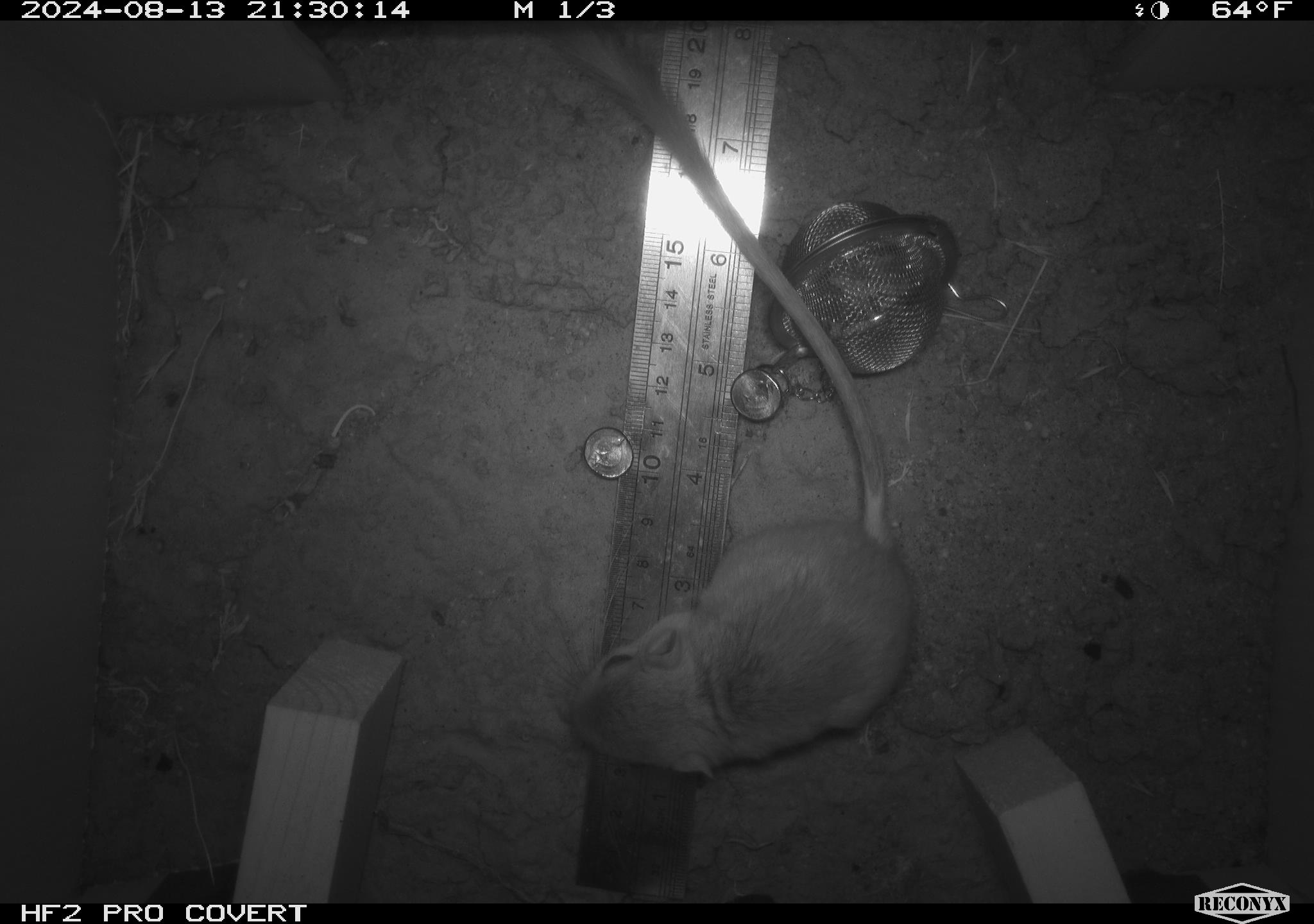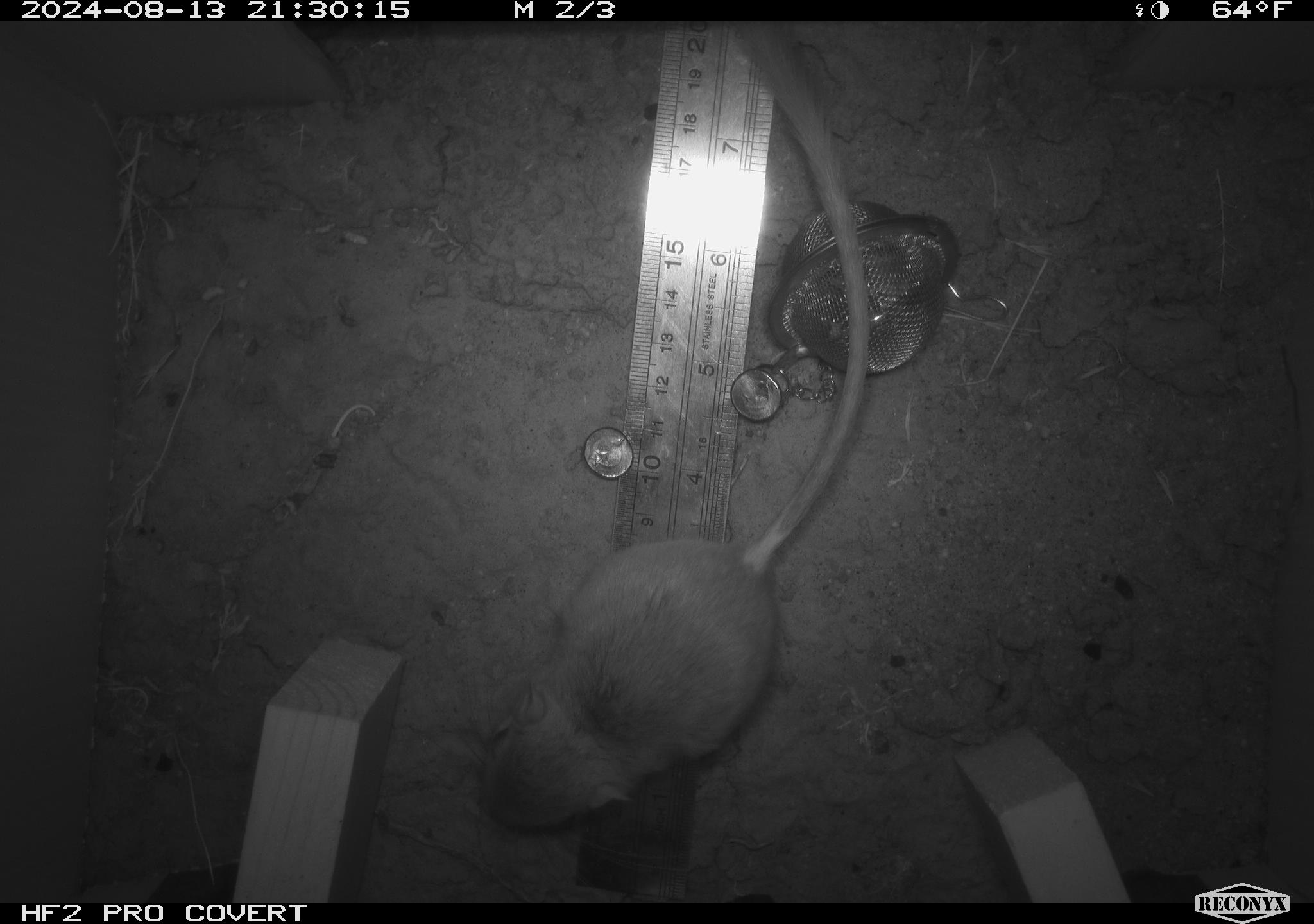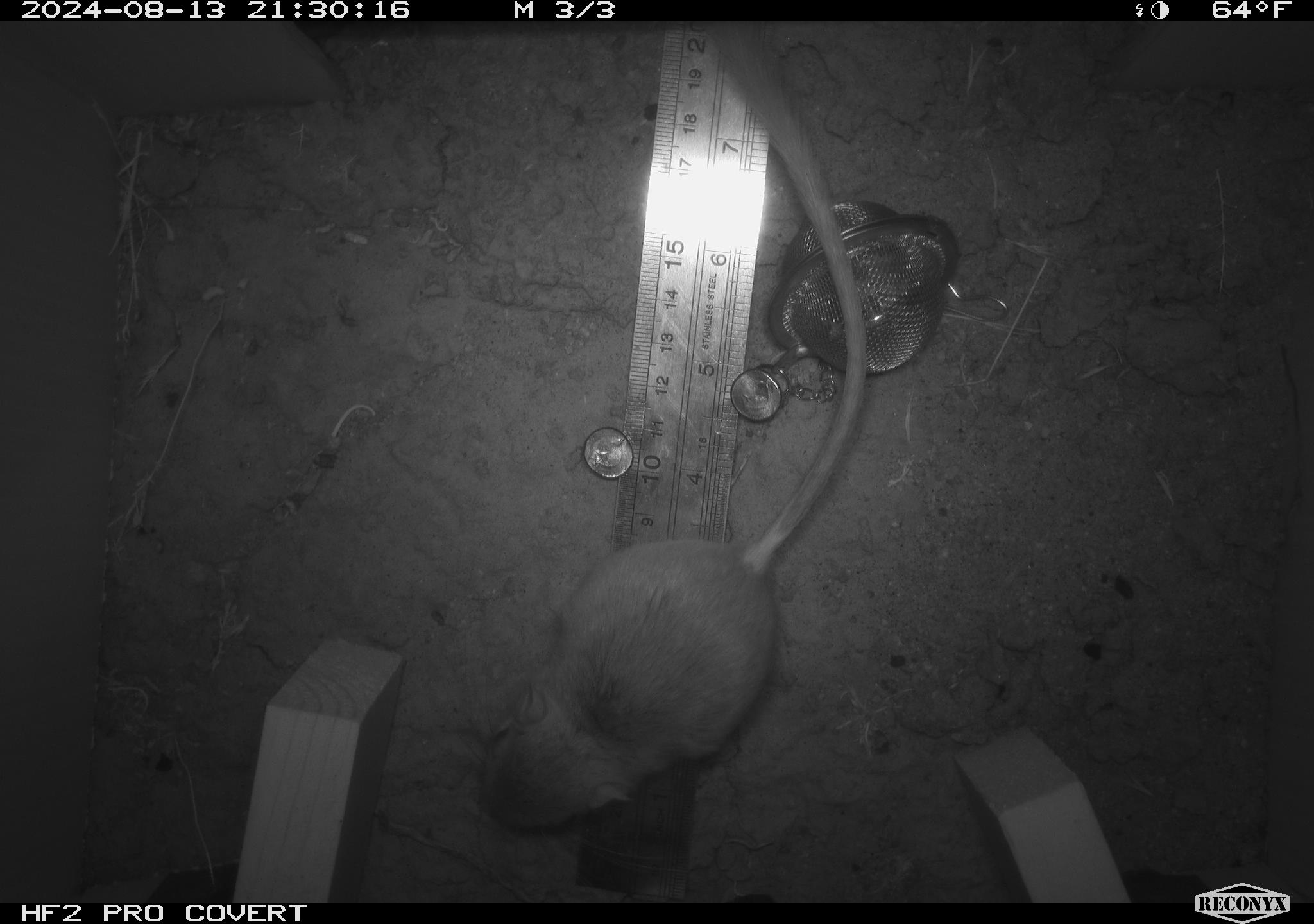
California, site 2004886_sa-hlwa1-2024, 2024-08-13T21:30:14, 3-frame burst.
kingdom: Animalia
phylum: Chordata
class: Mammalia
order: Rodentia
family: Heteromyidae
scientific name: Heteromyidae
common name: kangaroo rats and pocket mice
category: heteromyidae family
Heteromyidae family (kangaroo rats and pocket mice) (Heteromyidae).